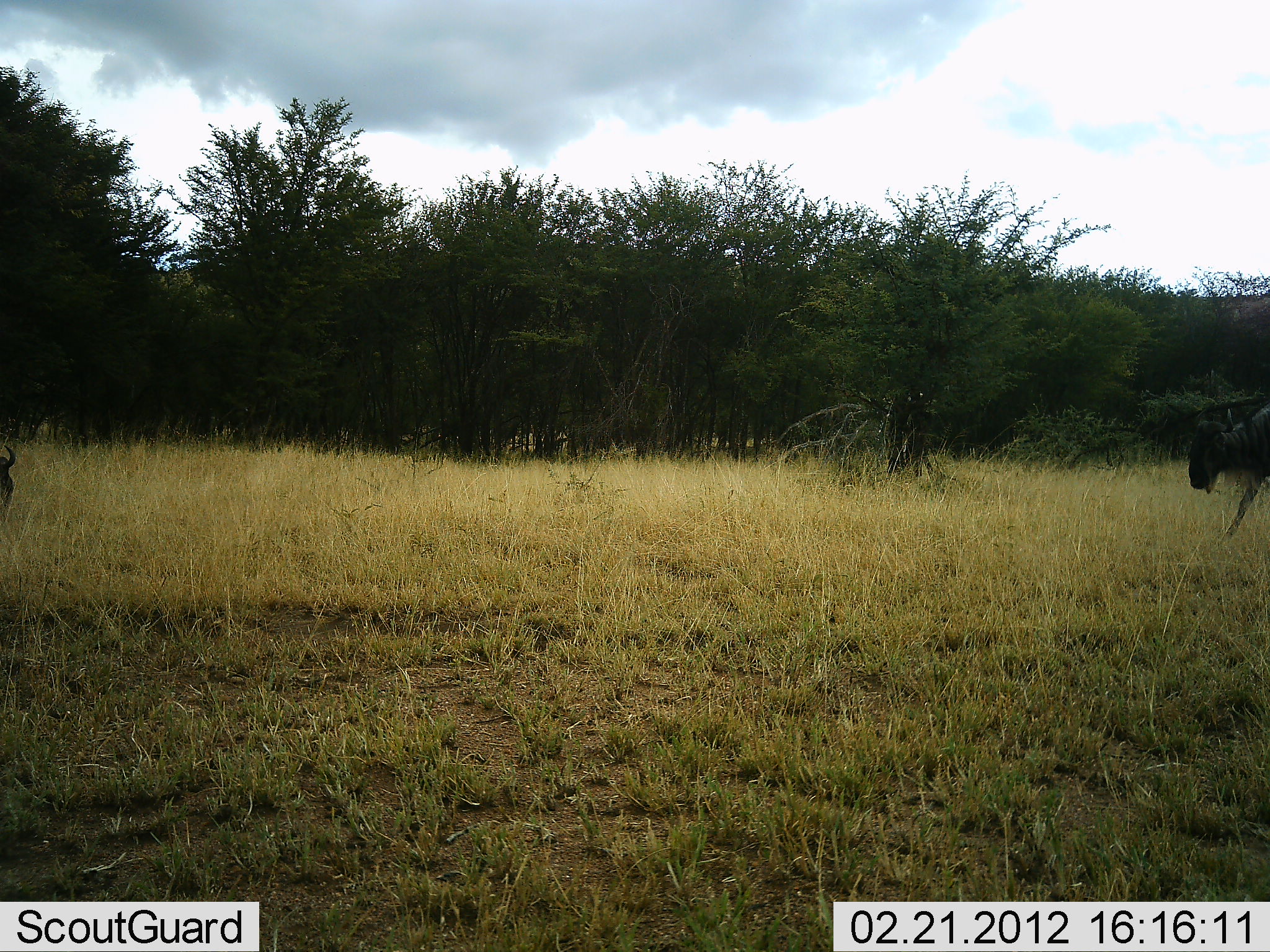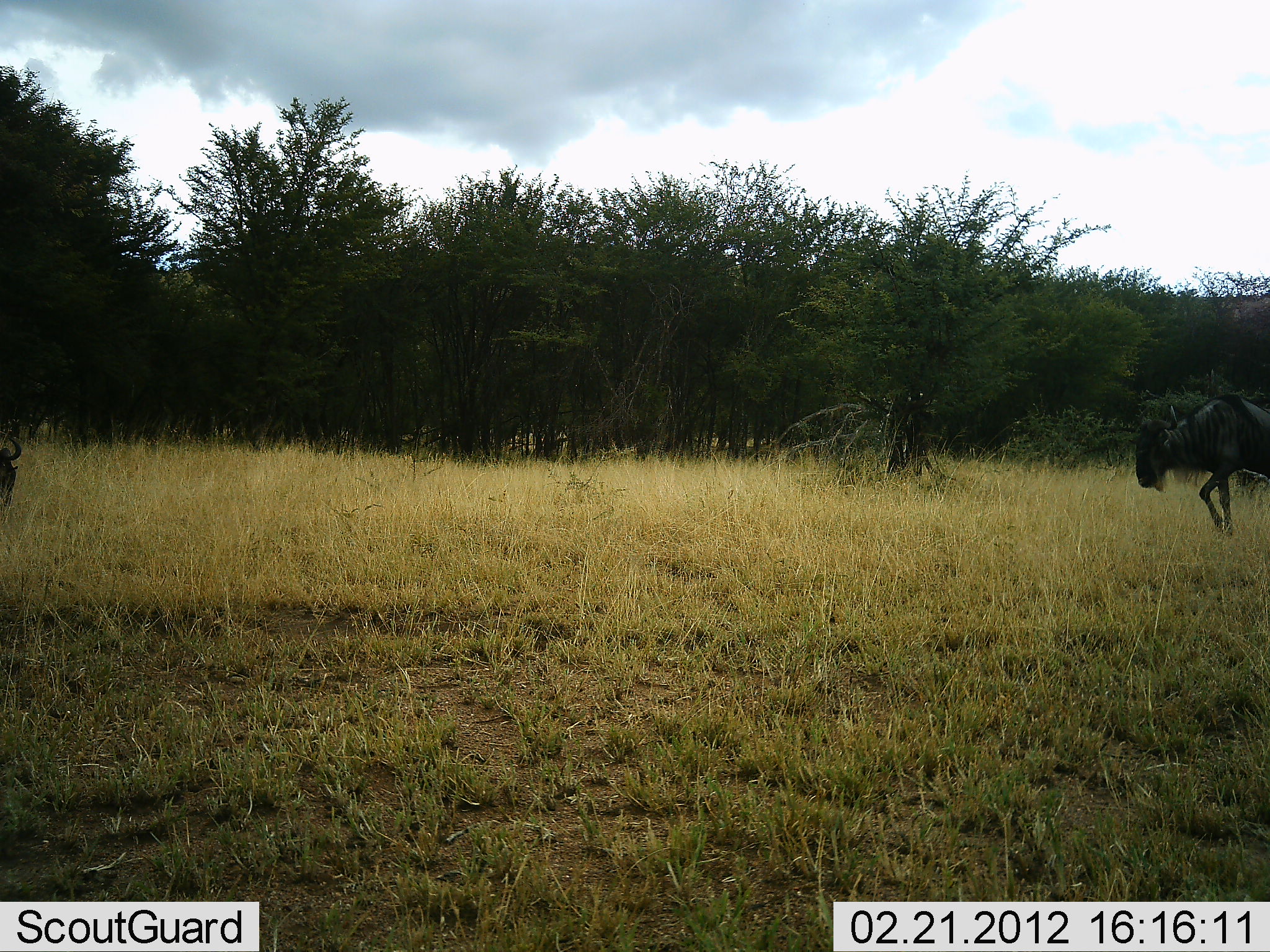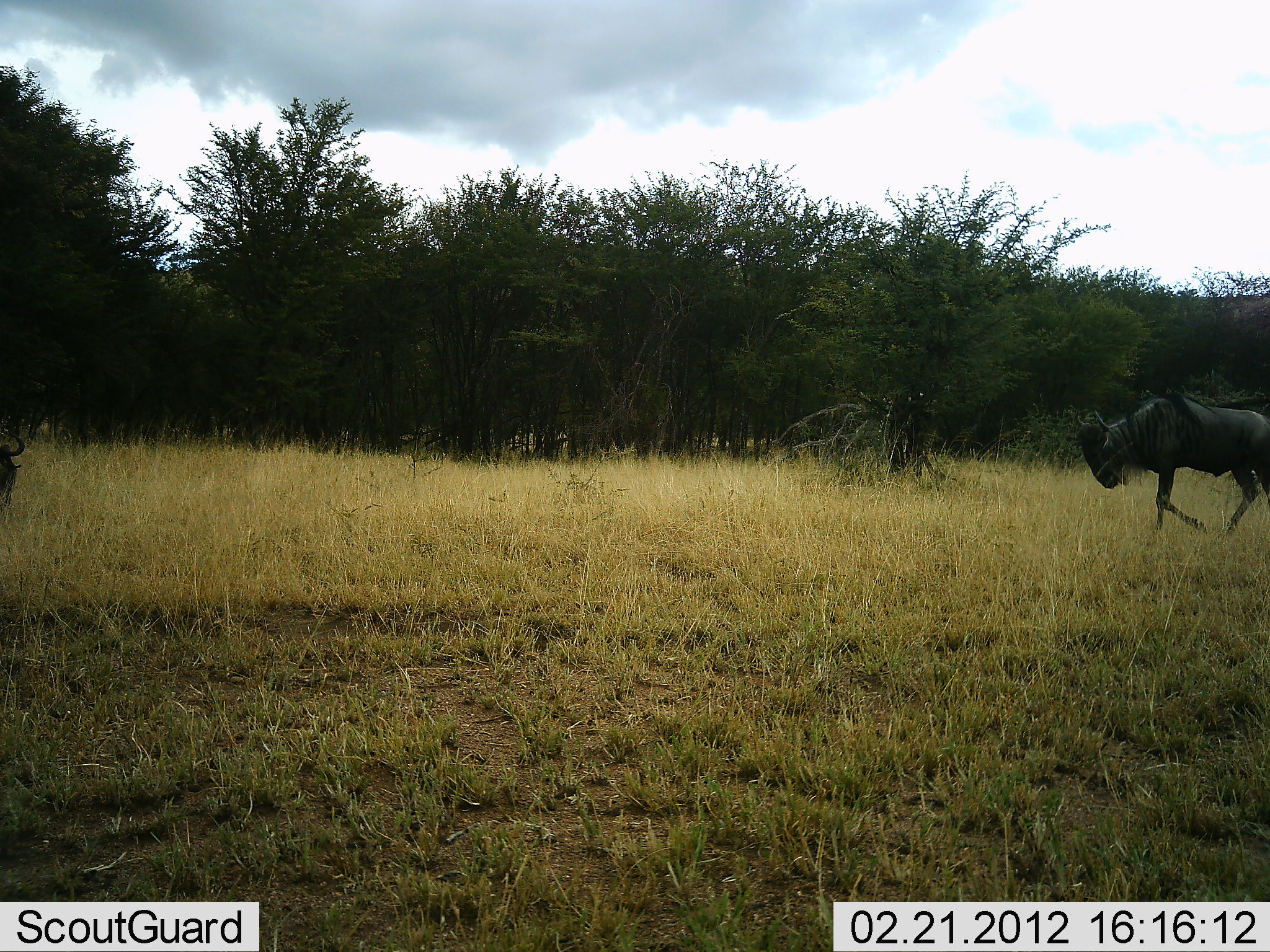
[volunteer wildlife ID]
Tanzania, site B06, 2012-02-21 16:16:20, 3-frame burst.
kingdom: Animalia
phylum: Chordata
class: Mammalia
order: Artiodactyla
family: Bovidae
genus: Connochaetes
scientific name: Connochaetes taurinus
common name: blue wildebeest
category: wildebeest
Wildebeest (blue wildebeest) (Connochaetes taurinus), count 2. Behavior (volunteer vote fractions): standing 32%, resting 4%, moving 100%, interacting 0%. Young present (vote fraction): 0%. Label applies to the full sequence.